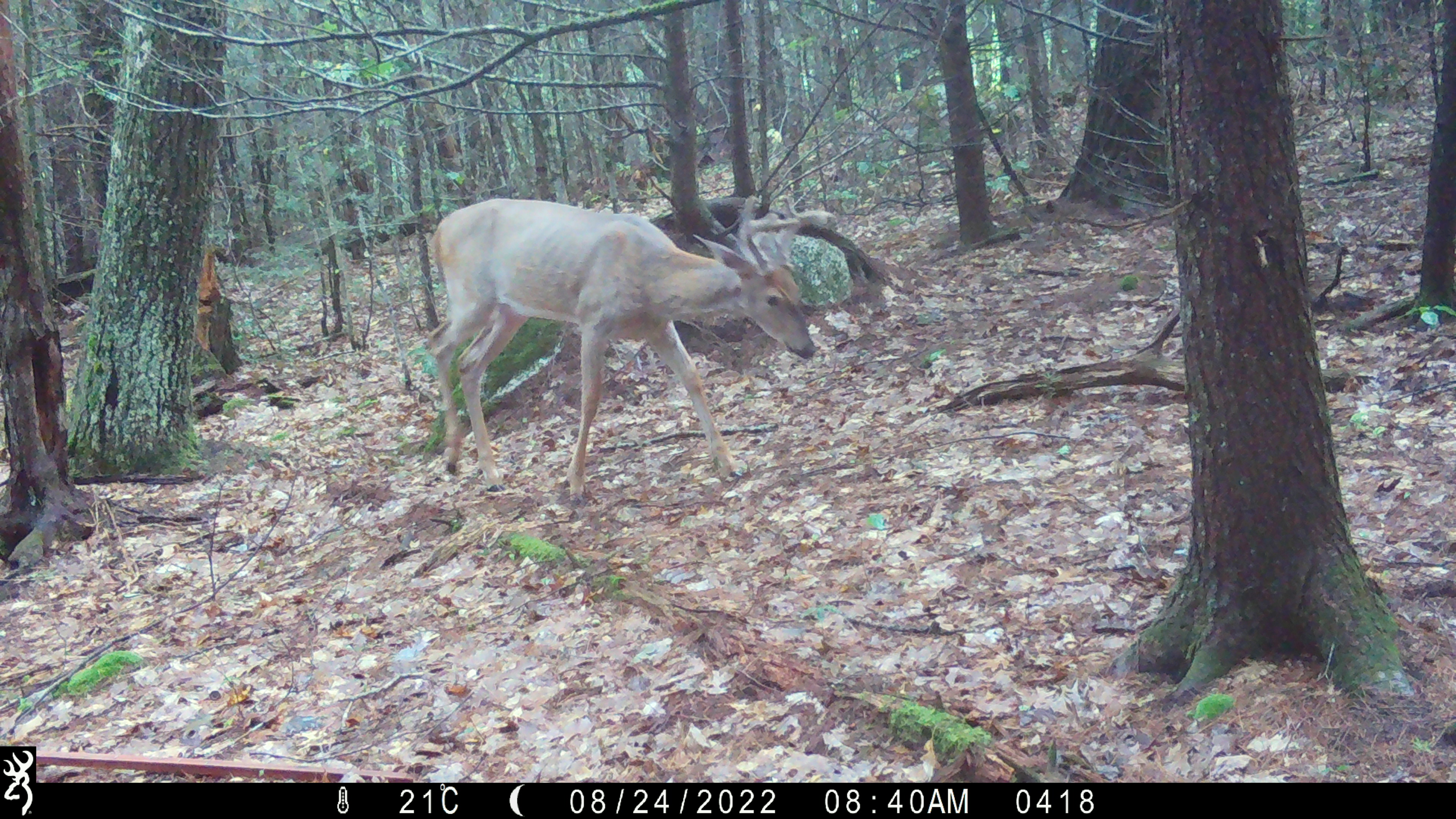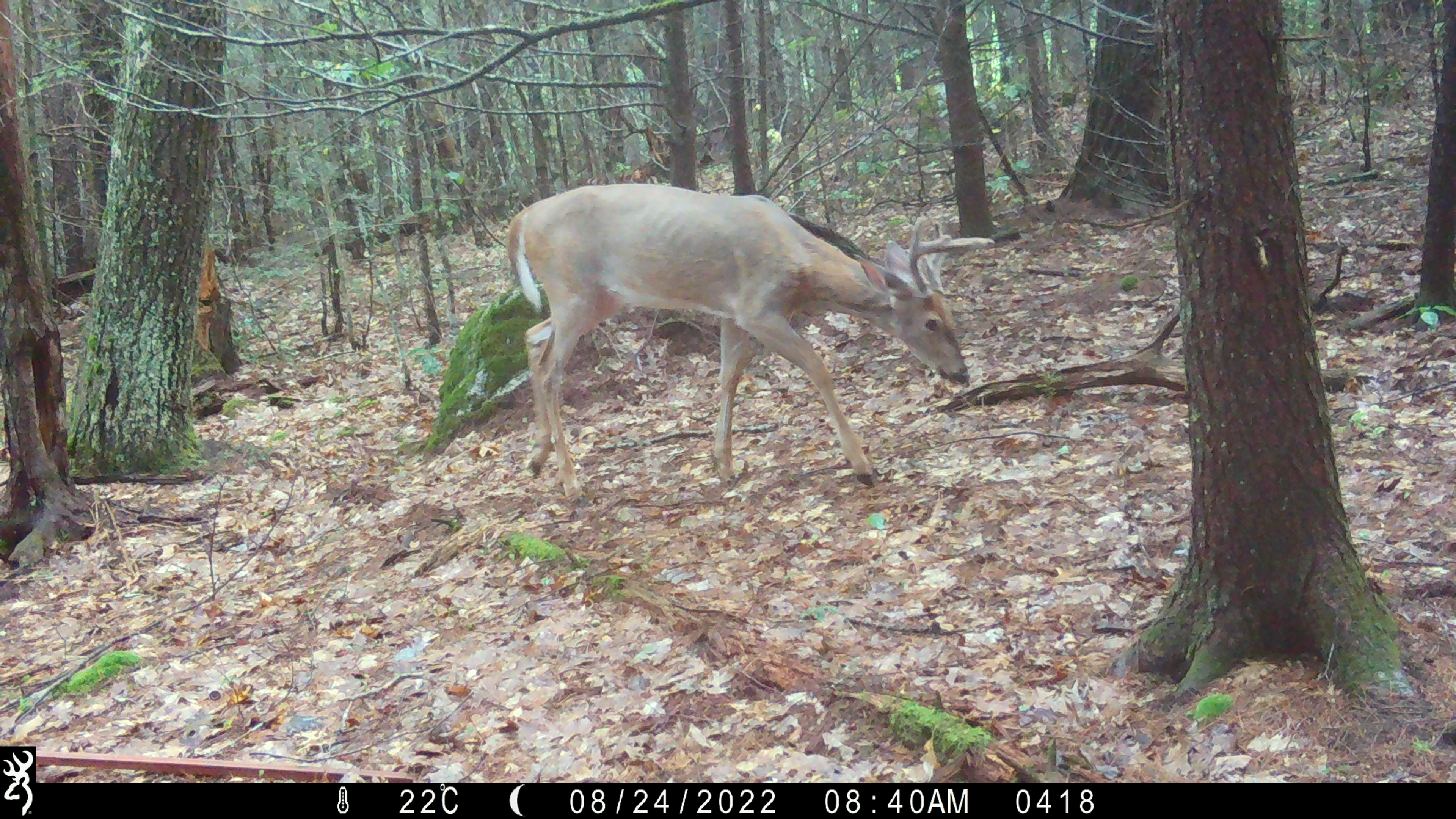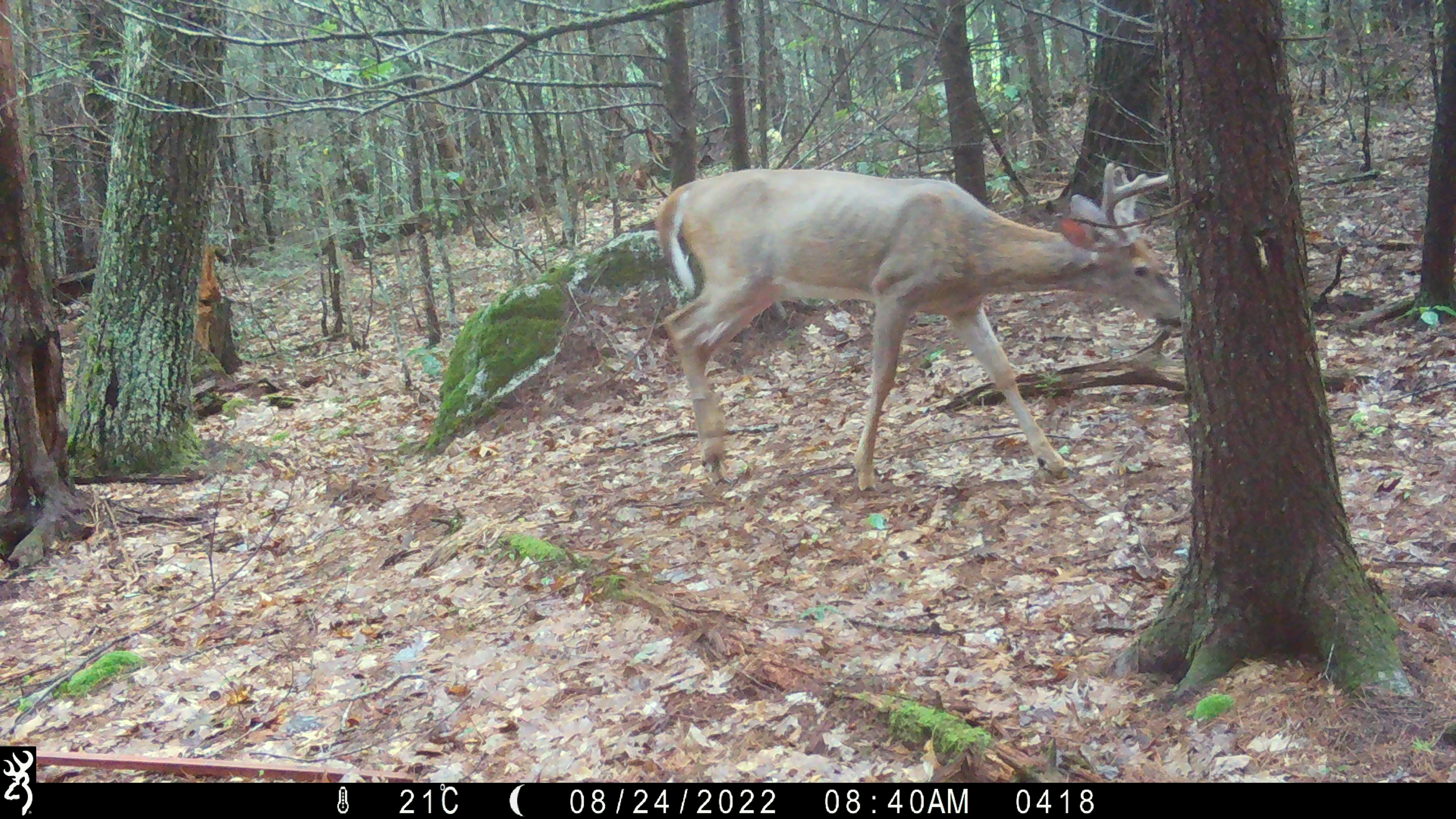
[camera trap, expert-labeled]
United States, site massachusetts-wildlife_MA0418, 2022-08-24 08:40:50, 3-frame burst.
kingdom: Animalia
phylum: Chordata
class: Mammalia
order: Artiodactyla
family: Cervidae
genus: Odocoileus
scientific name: Odocoileus virginianus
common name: white-tailed deer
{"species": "white-tailed deer (Odocoileus virginianus)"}